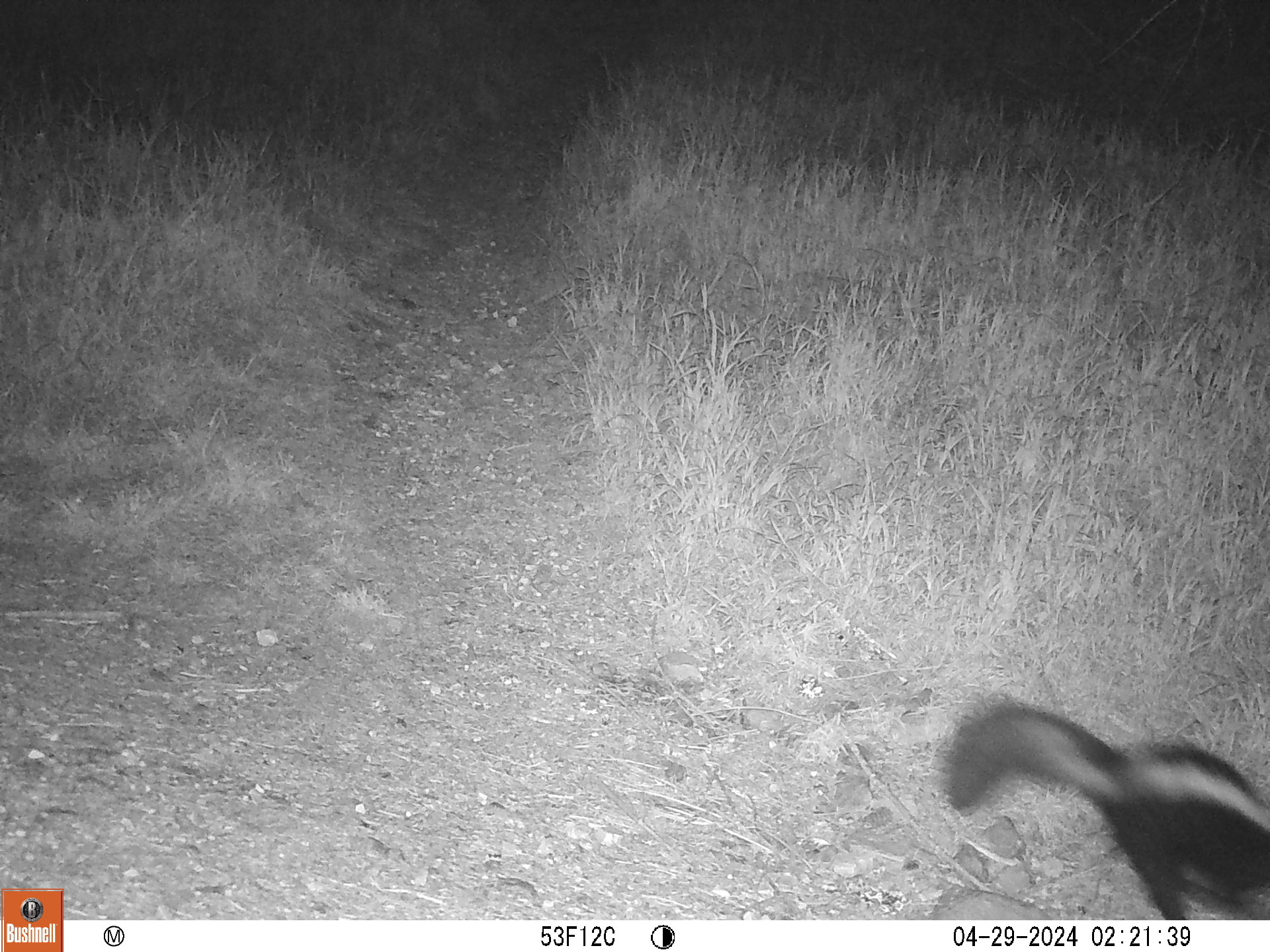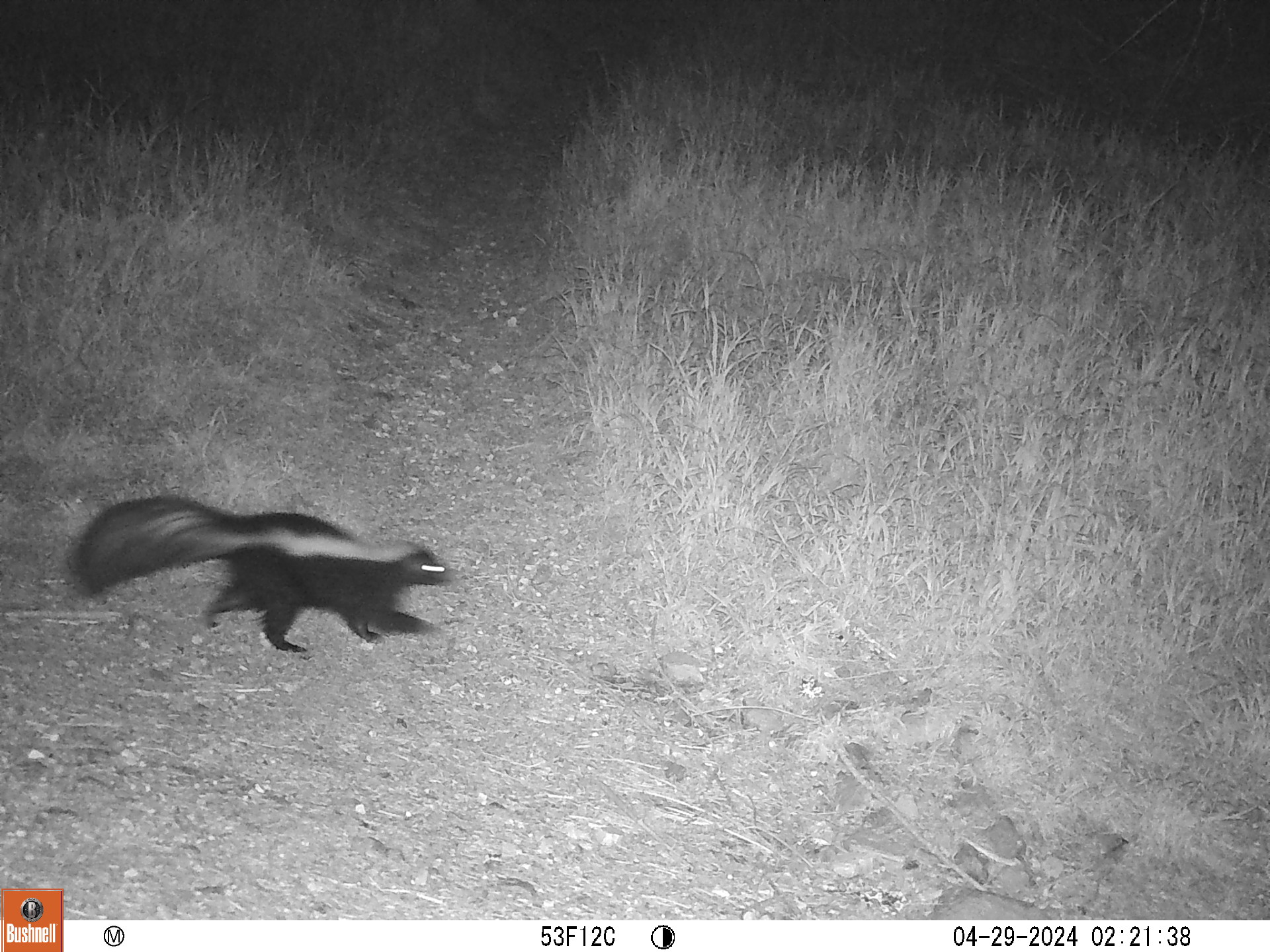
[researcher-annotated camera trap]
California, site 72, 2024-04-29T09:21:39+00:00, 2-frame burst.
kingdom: Animalia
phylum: Chordata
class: Mammalia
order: Carnivora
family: Mephitidae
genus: Mephitis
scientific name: Mephitis mephitis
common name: striped skunk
Striped skunk (Mephitis mephitis).